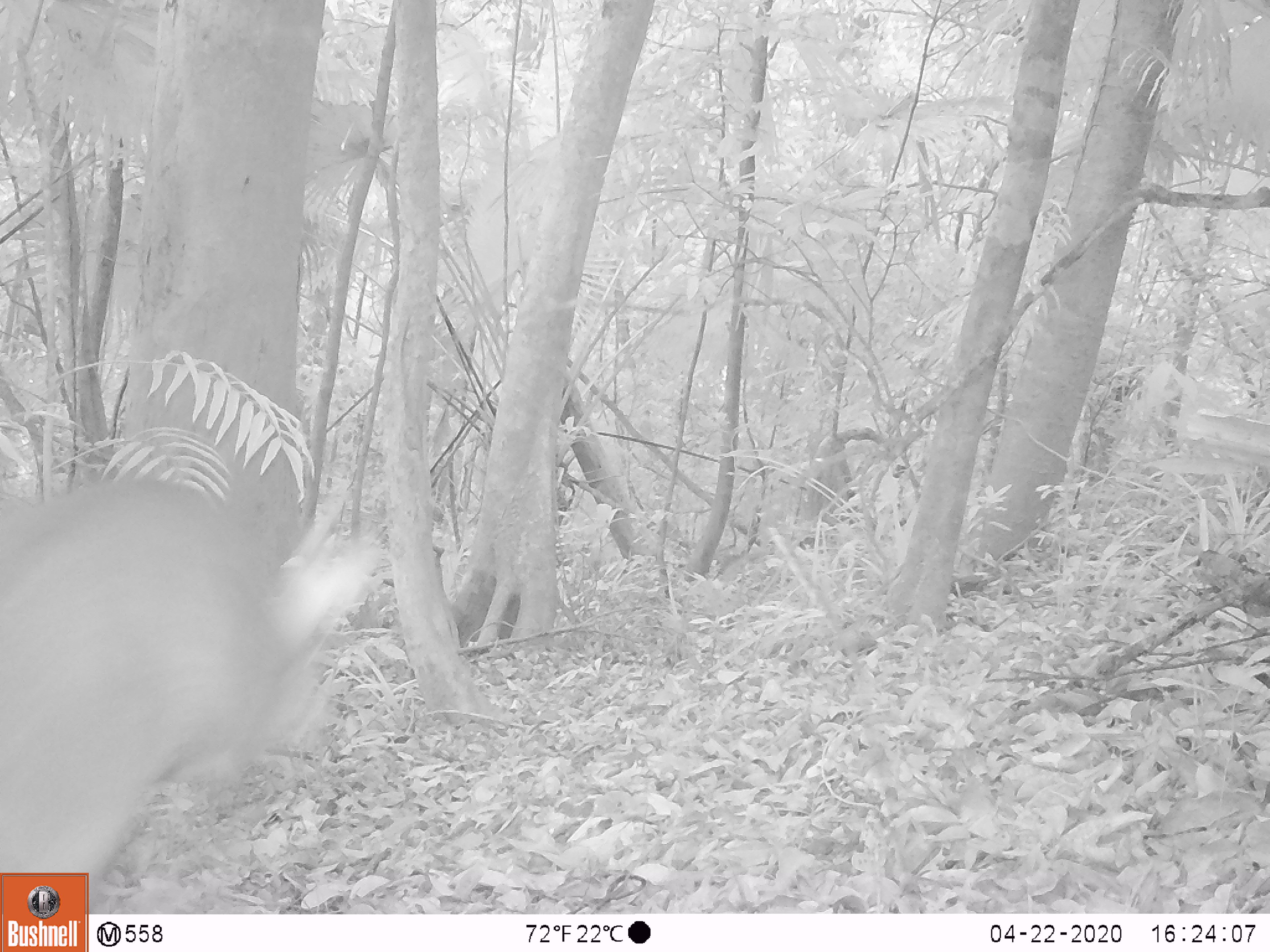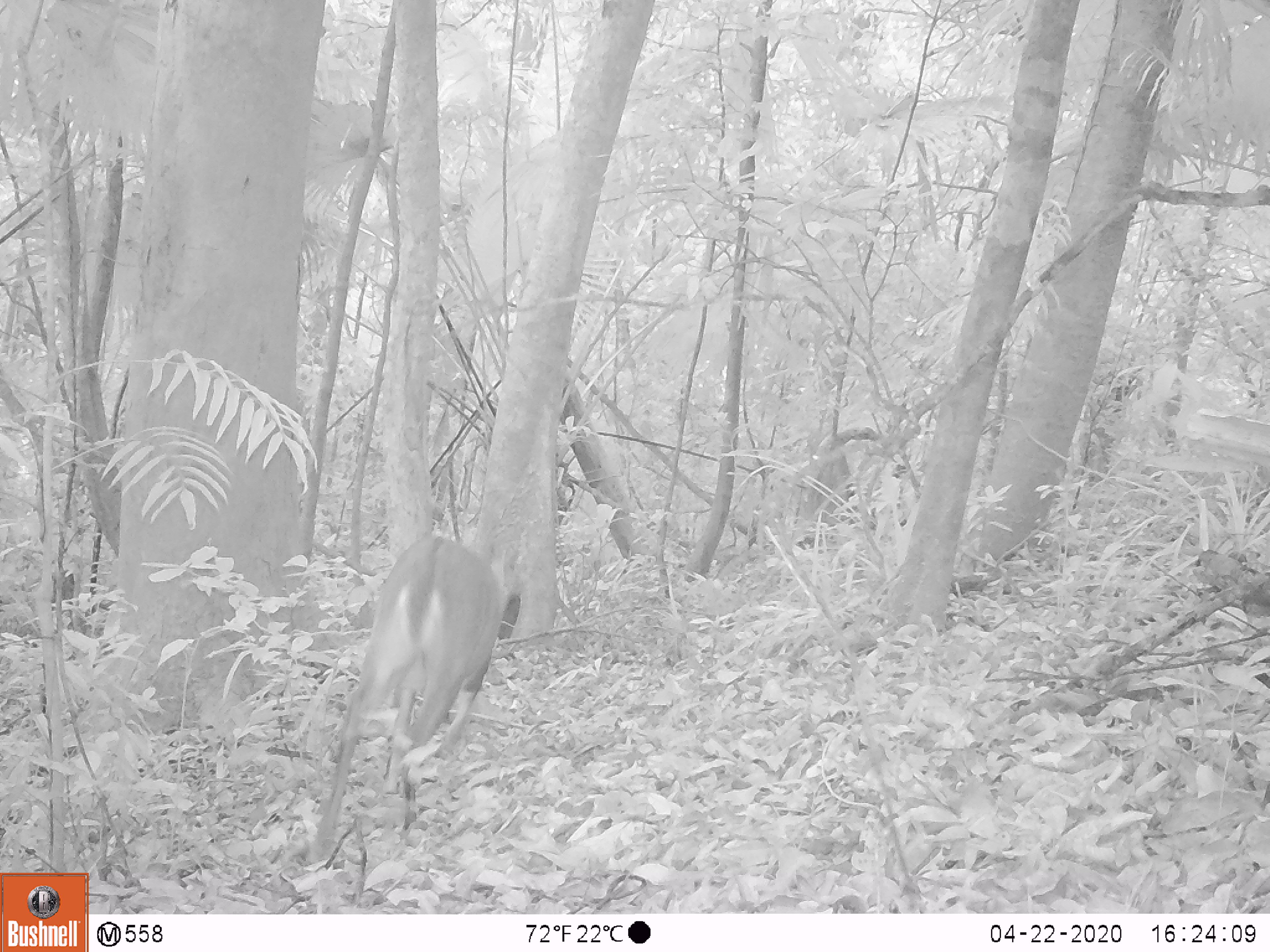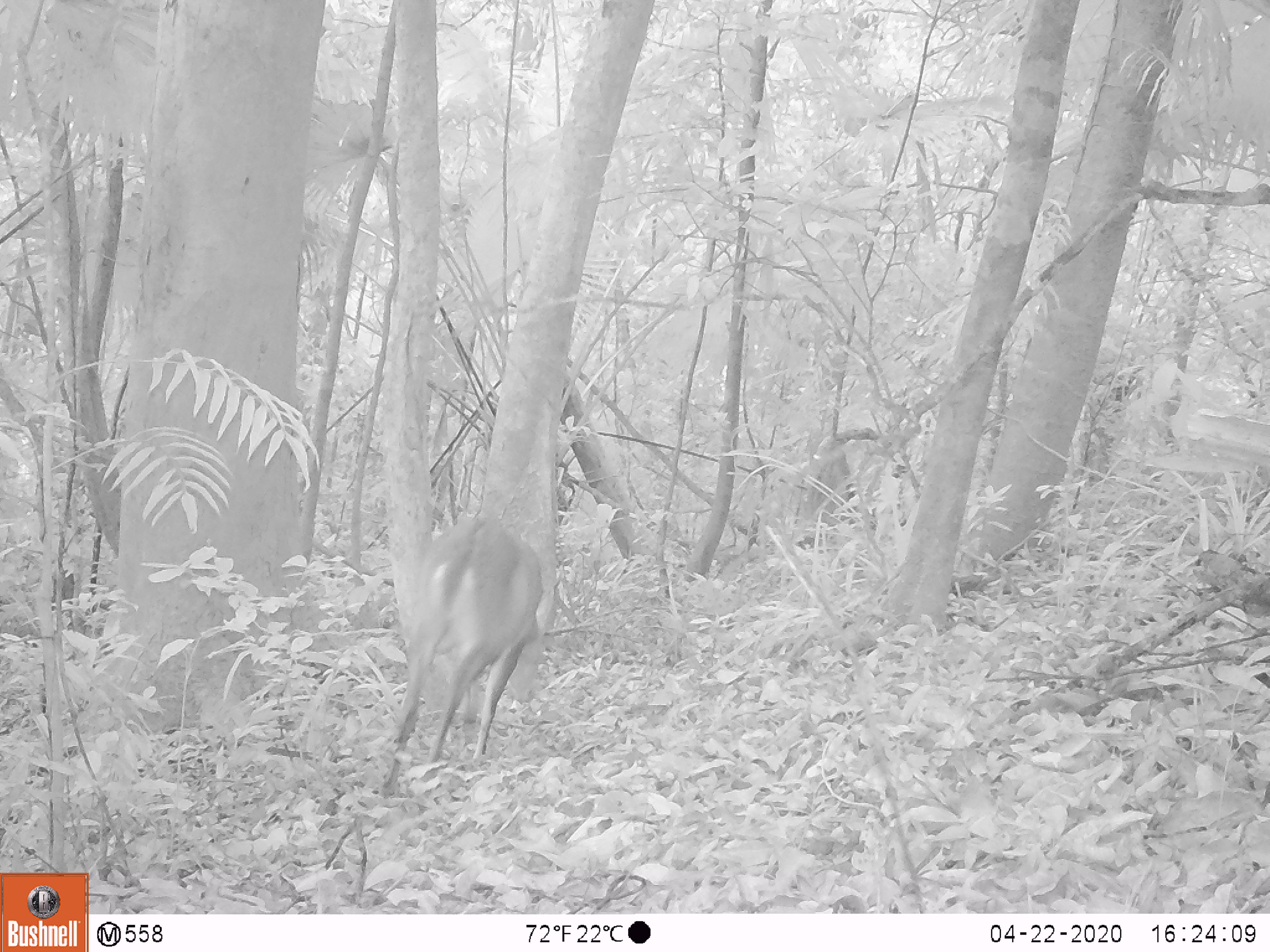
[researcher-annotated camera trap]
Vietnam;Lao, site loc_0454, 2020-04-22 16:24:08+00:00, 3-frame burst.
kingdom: Animalia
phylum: Chordata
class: Mammalia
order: Artiodactyla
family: Cervidae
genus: Muntiacus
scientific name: Muntiacus vuquangensis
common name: large-antlered muntjac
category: large antlered muntjac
Large antlered muntjac (large-antlered muntjac) (Muntiacus vuquangensis). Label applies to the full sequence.